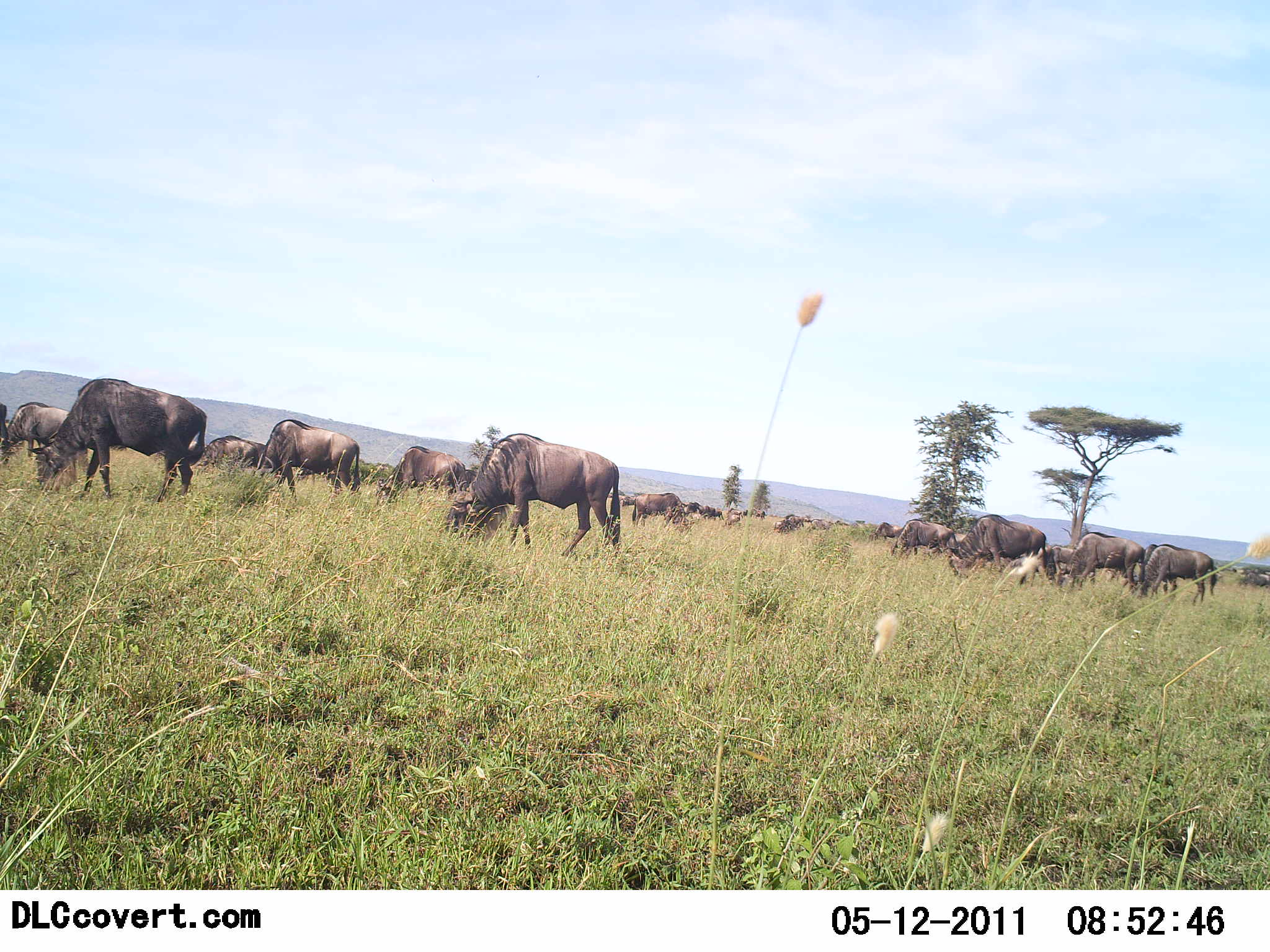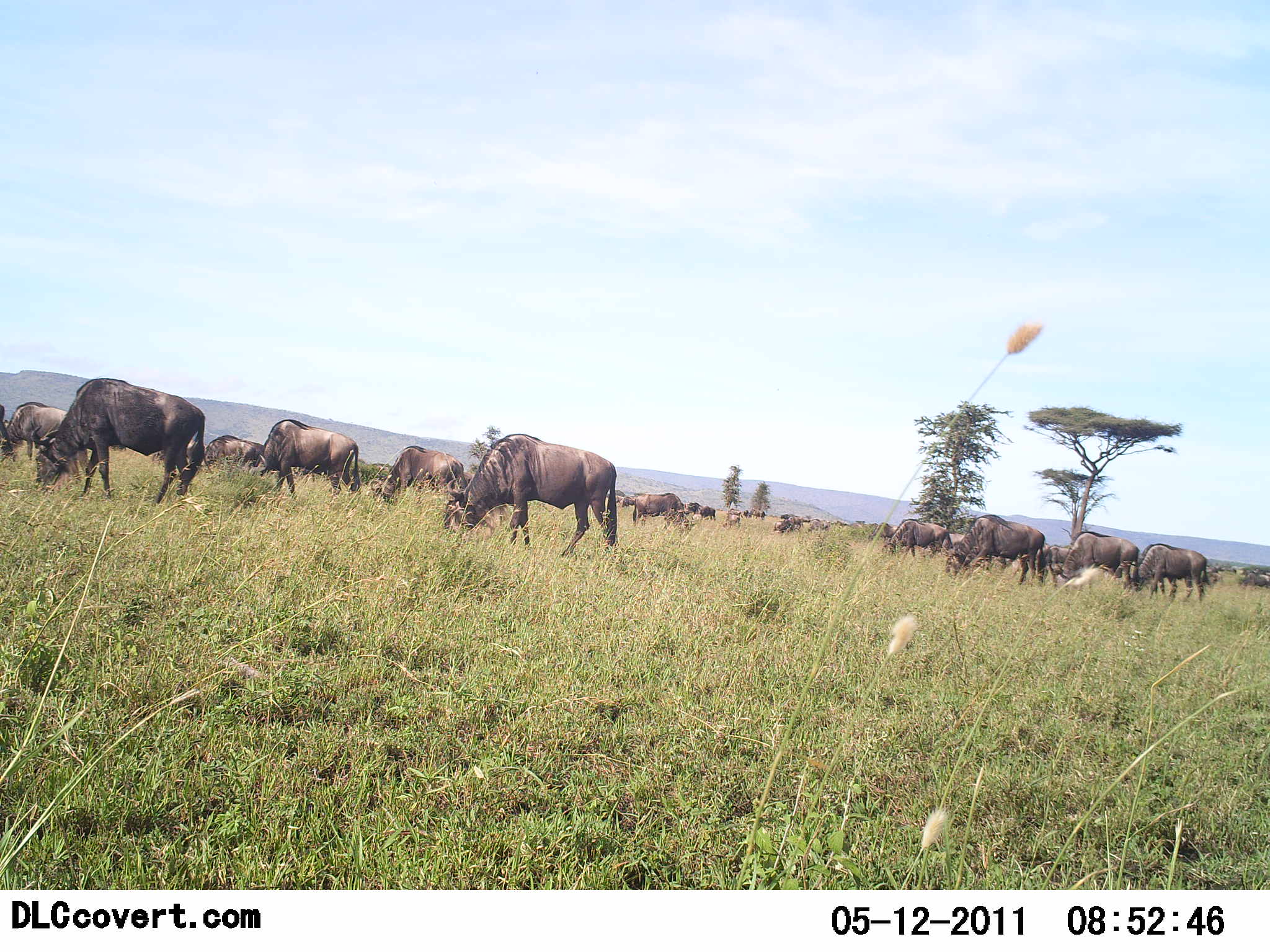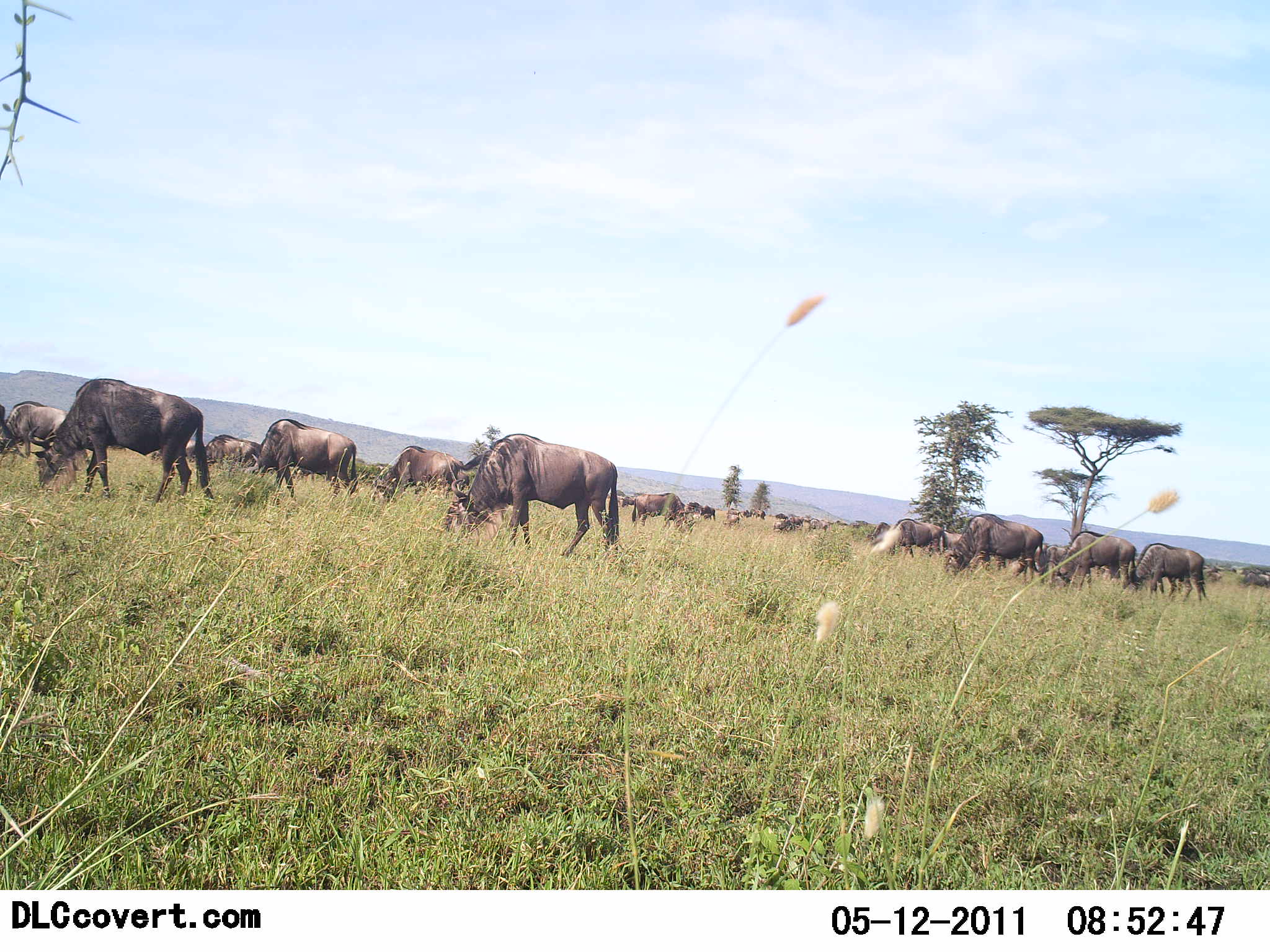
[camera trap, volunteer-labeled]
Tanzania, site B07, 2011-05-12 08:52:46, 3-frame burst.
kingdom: Animalia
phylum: Chordata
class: Mammalia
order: Artiodactyla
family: Bovidae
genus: Connochaetes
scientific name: Connochaetes taurinus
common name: blue wildebeest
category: wildebeest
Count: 11-50.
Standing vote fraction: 29%.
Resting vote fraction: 14%.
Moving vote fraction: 36%.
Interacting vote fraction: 7%.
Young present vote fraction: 7%.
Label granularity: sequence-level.